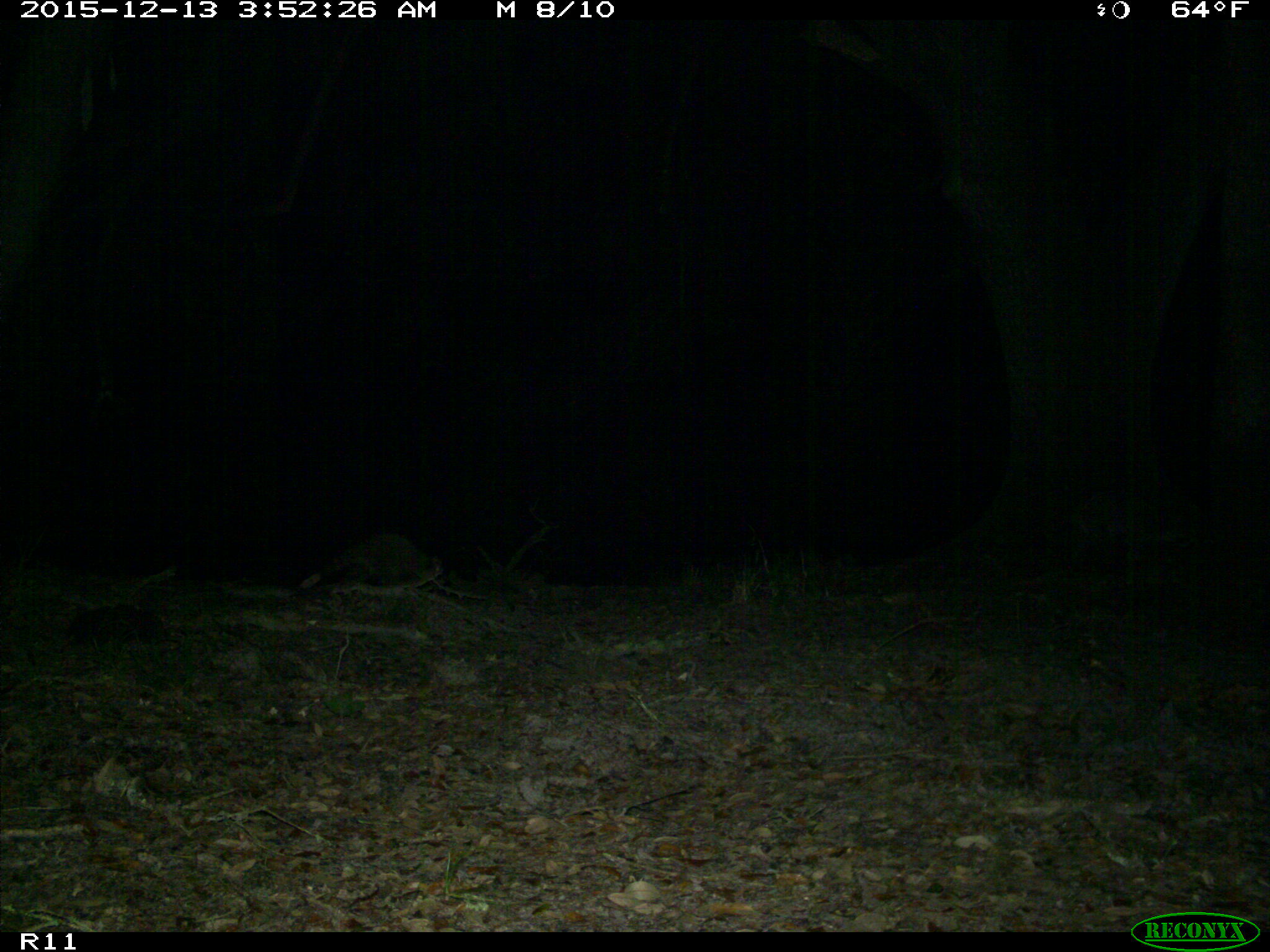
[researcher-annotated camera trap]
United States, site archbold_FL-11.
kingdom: Animalia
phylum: Chordata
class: Mammalia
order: Carnivora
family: Procyonidae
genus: Procyon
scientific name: Procyon lotor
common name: common raccoon